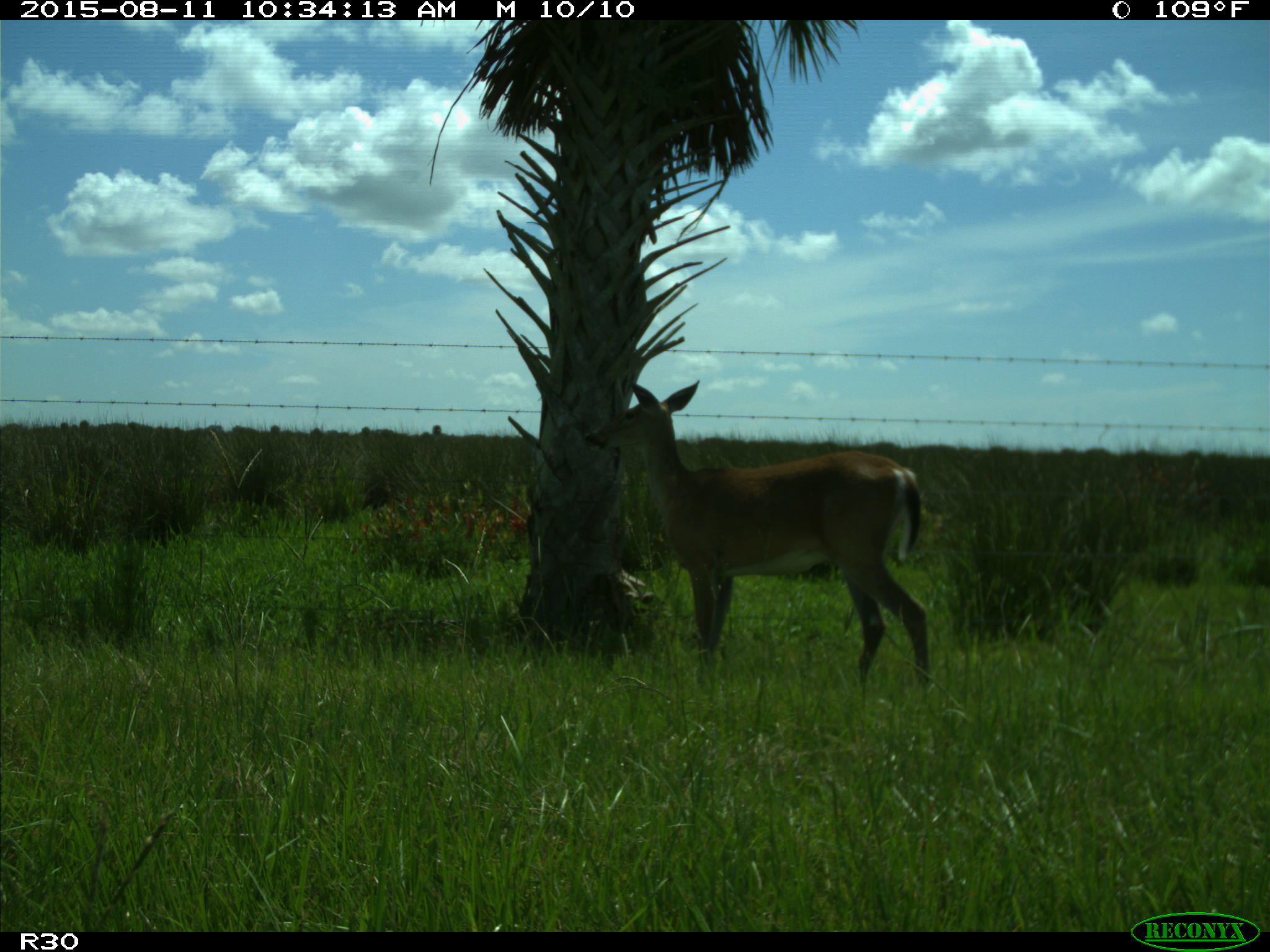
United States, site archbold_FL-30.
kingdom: Animalia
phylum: Chordata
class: Mammalia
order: Artiodactyla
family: Cervidae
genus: Odocoileus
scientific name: Odocoileus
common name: deer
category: unidentified deer